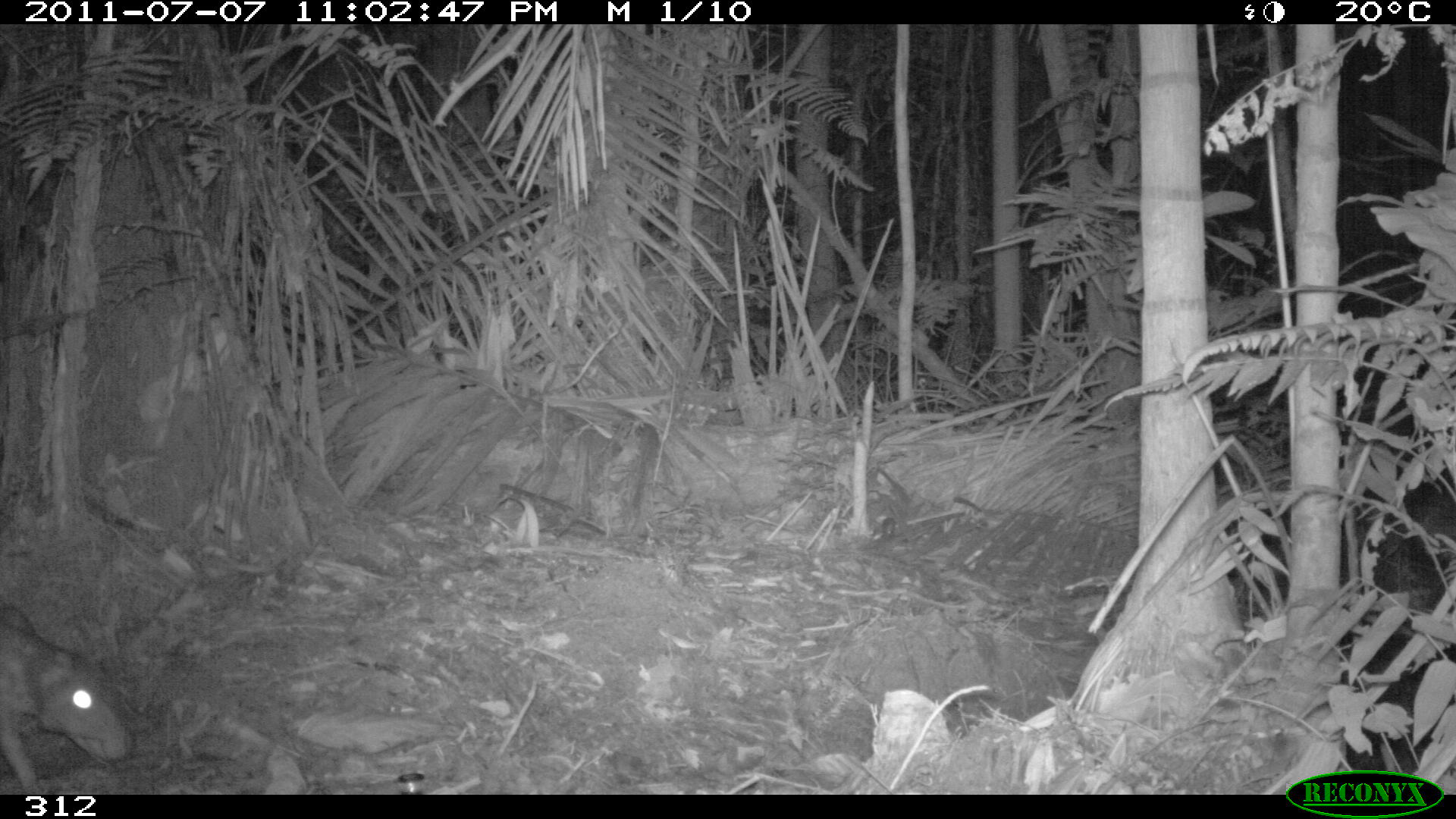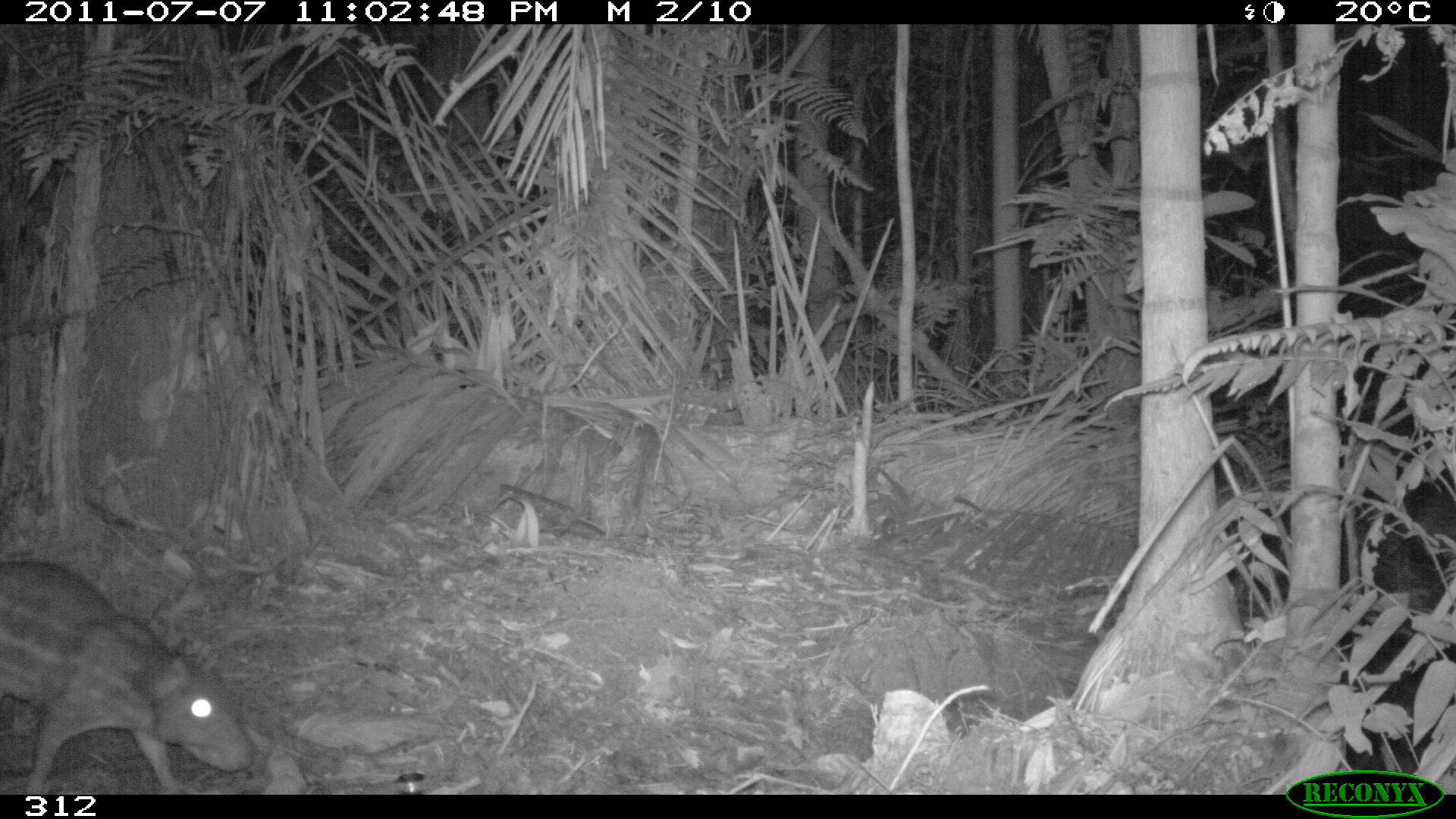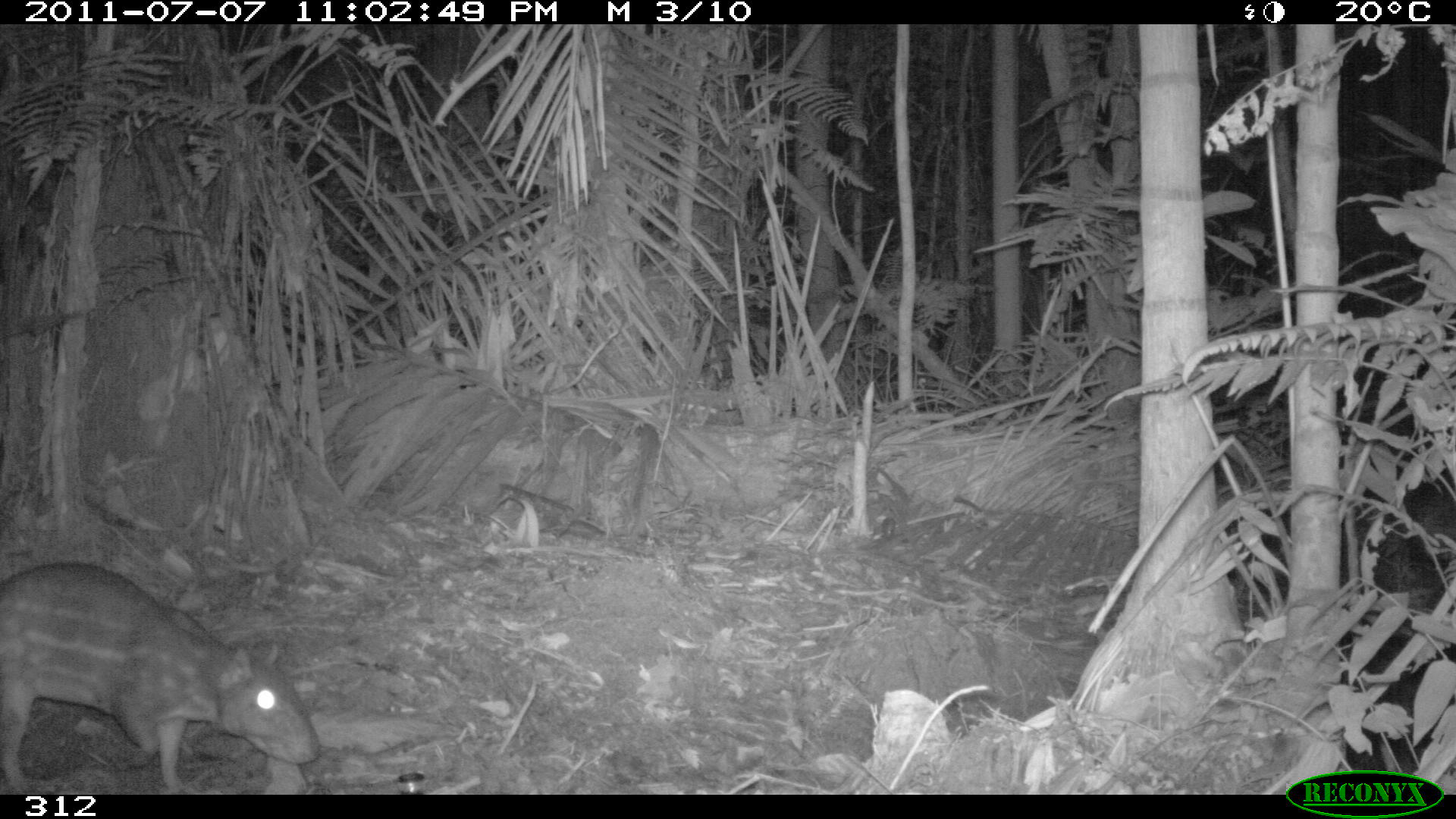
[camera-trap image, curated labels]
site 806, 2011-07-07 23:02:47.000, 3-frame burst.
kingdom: Animalia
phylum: Chordata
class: Mammalia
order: Rodentia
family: Cuniculidae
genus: Cuniculus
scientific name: Cuniculus paca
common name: spotted paca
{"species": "Cuniculus paca (spotted paca)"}